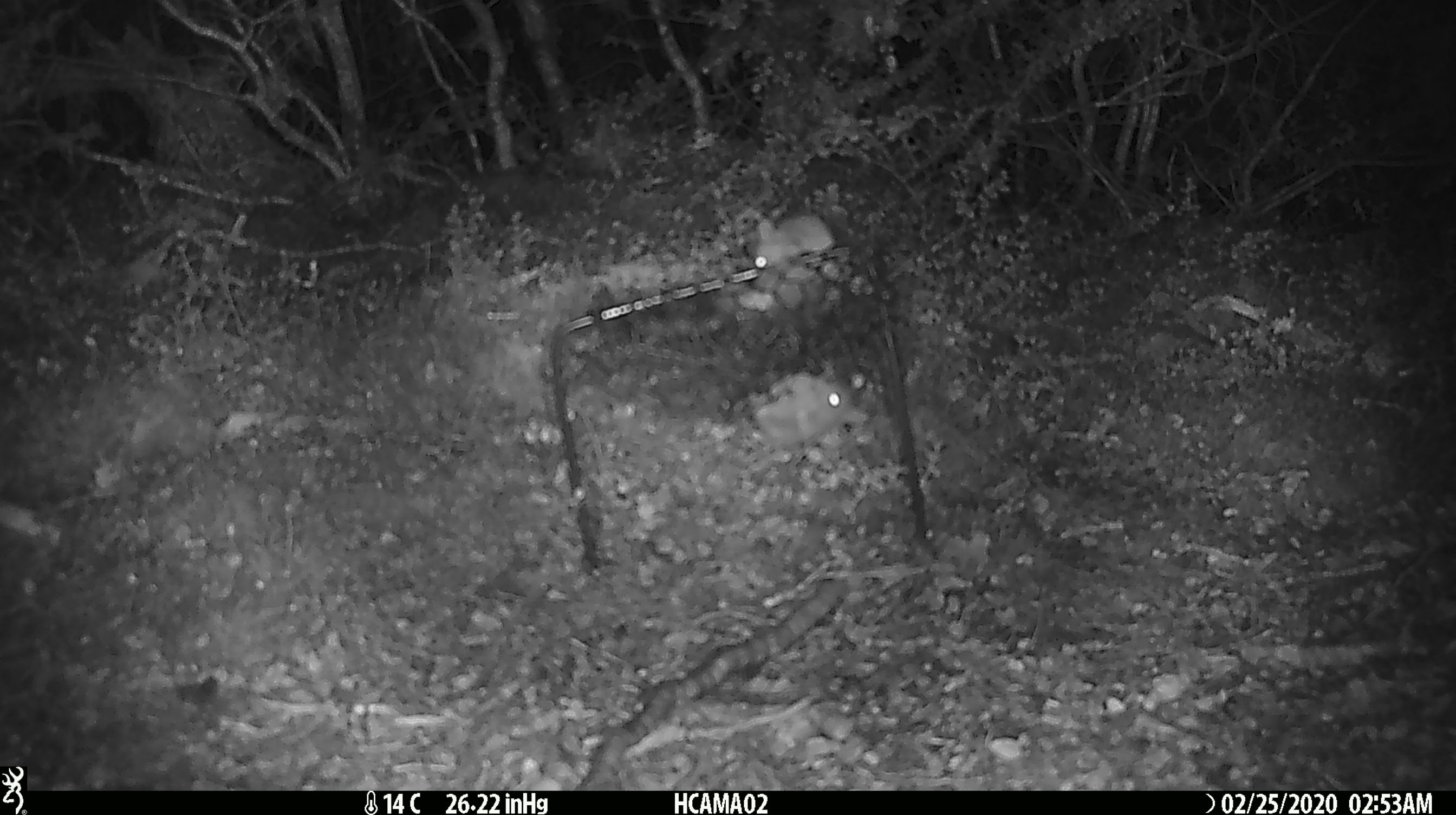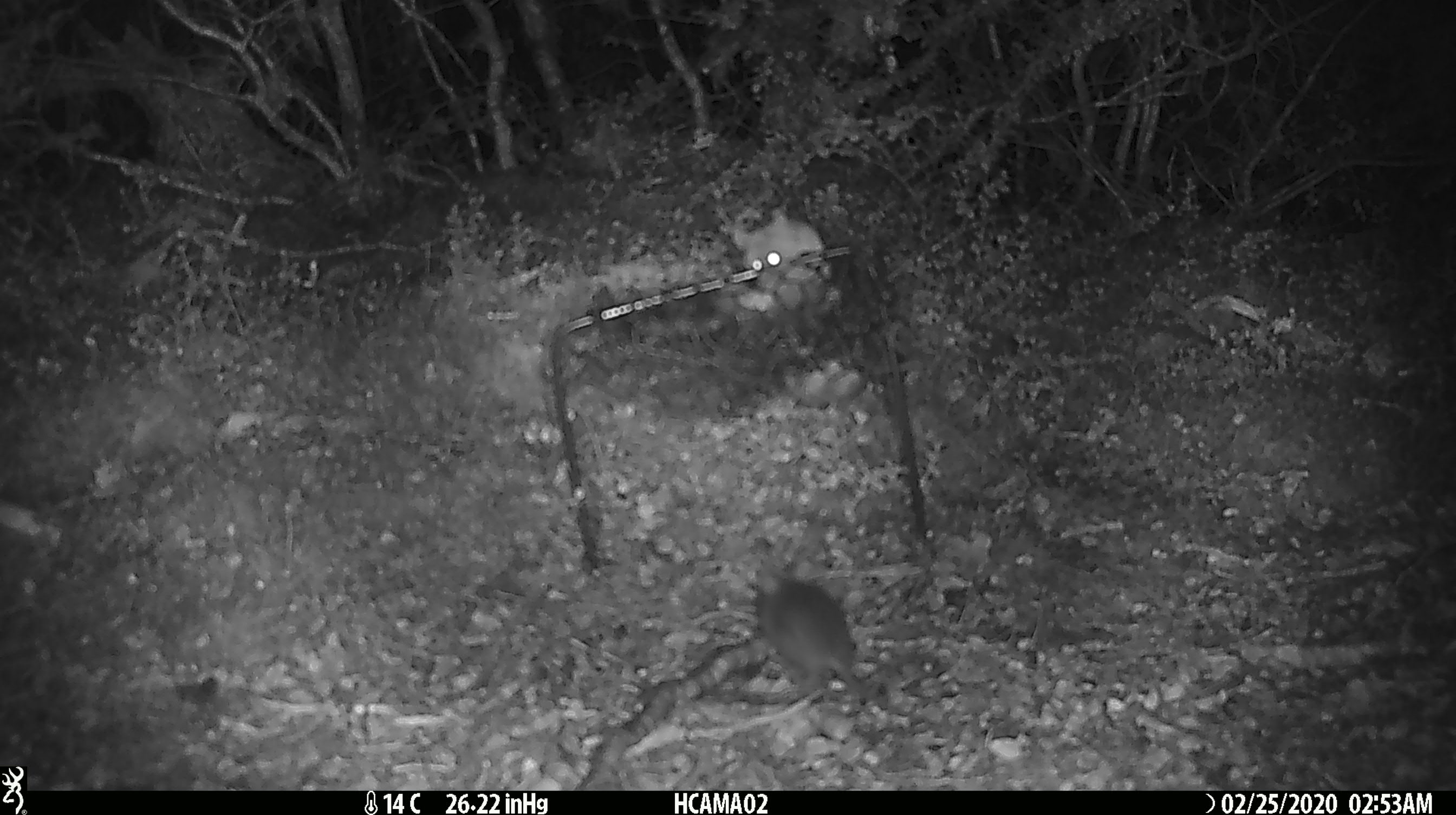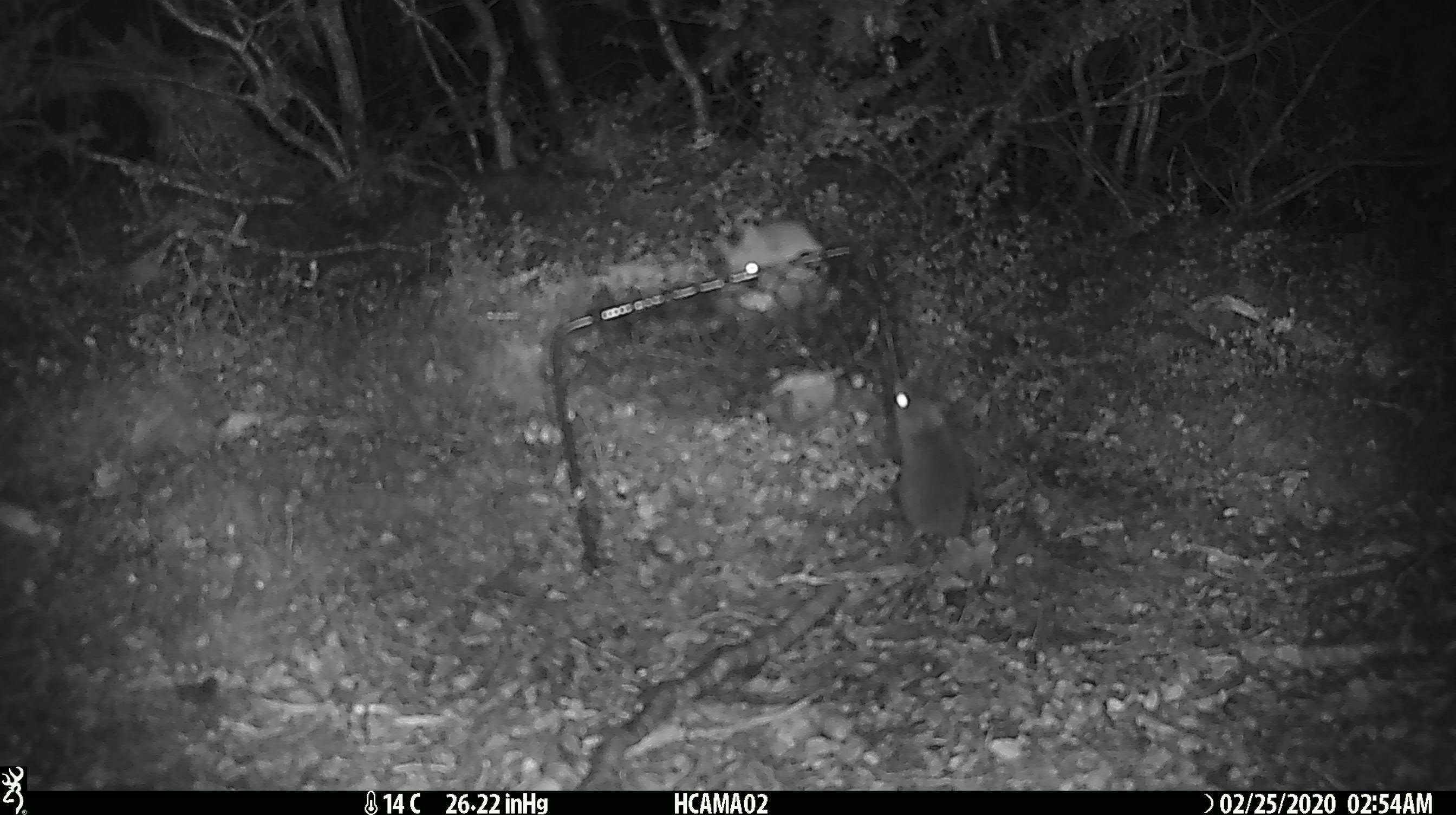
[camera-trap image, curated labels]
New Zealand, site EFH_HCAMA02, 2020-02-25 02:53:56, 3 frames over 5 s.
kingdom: Animalia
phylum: Chordata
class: Mammalia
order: Rodentia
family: Muridae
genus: Mus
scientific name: Mus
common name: mouse